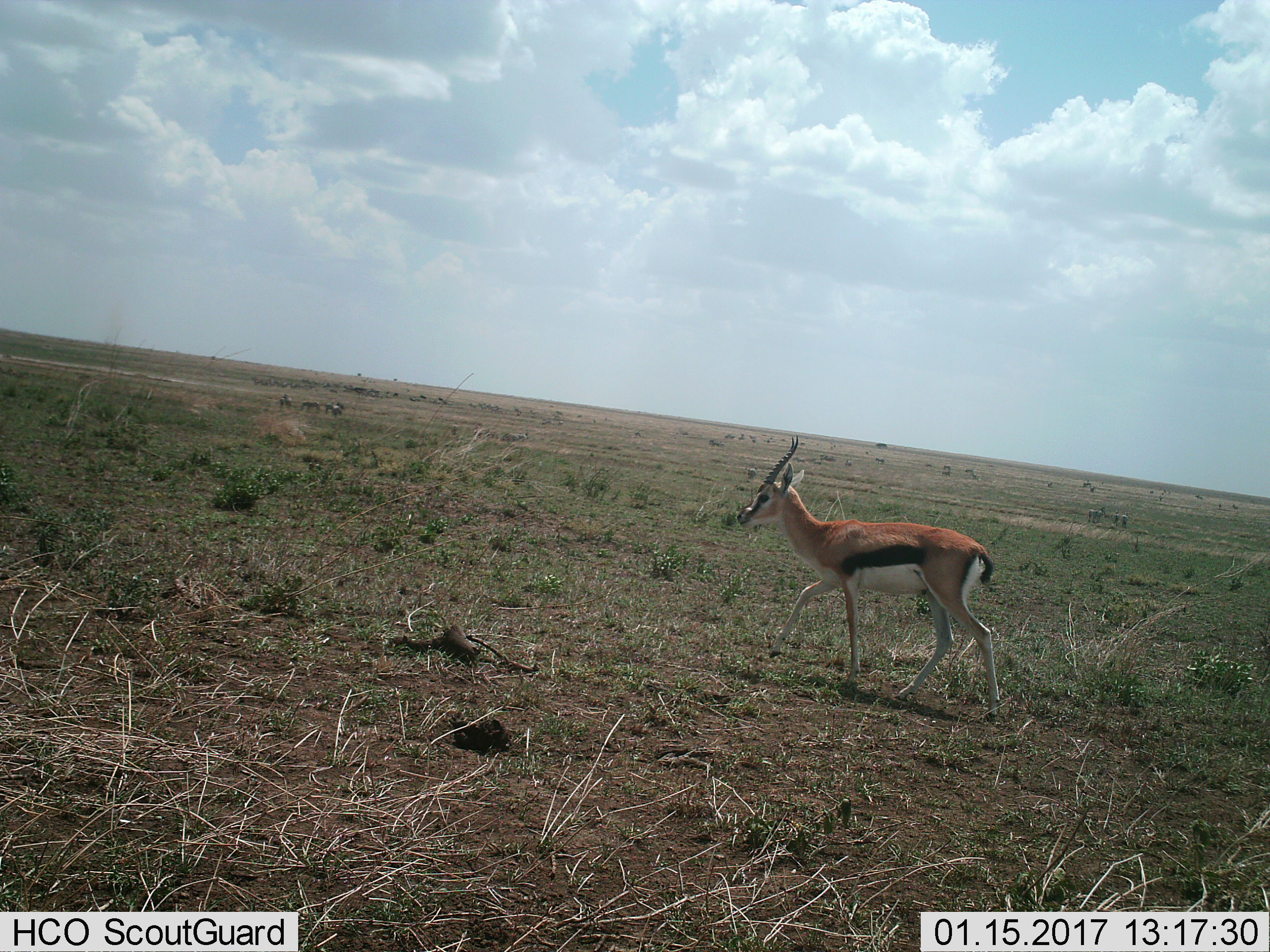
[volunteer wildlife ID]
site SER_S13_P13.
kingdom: Animalia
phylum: Chordata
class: Mammalia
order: Artiodactyla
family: Bovidae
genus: Eudorcas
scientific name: Eudorcas thomsonii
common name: thomson's gazelle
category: gazellethomsons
Gazellethomsons (thomson's gazelle) (Eudorcas thomsonii), count 1. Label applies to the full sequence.